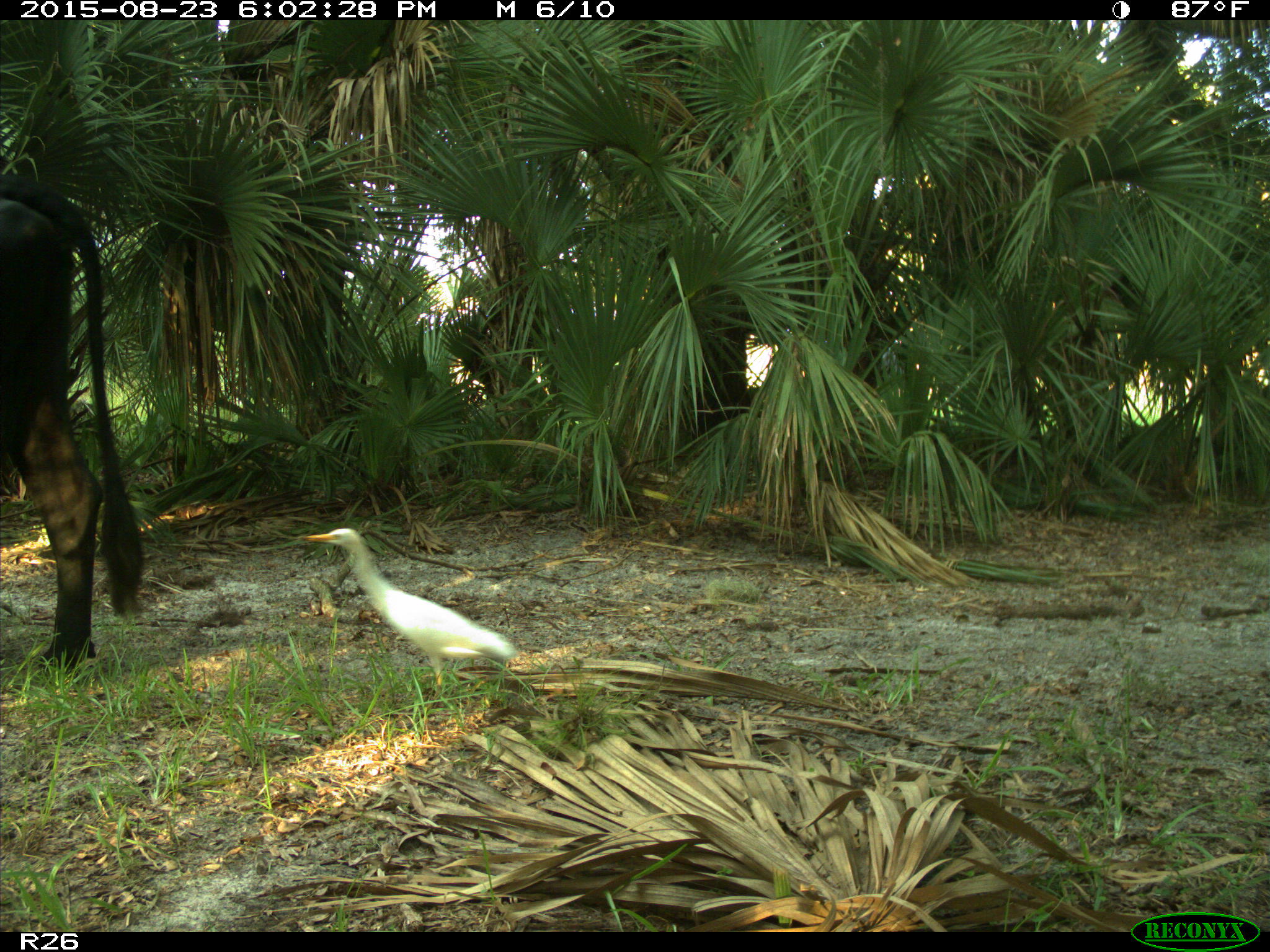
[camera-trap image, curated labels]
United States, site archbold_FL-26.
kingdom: Animalia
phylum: Chordata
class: Mammalia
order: Artiodactyla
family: Bovidae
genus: Bos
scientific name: Bos taurus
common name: domestic cow